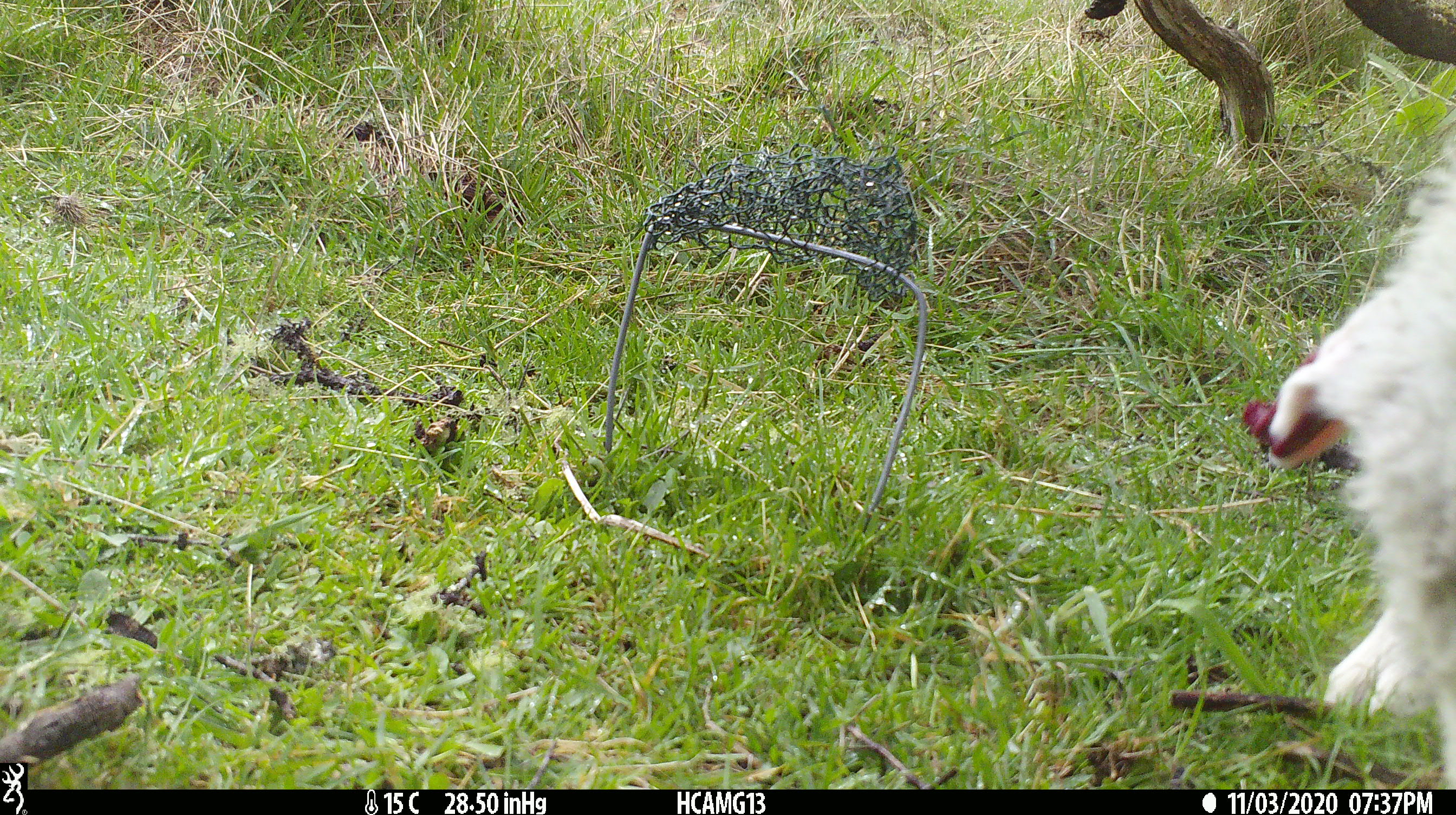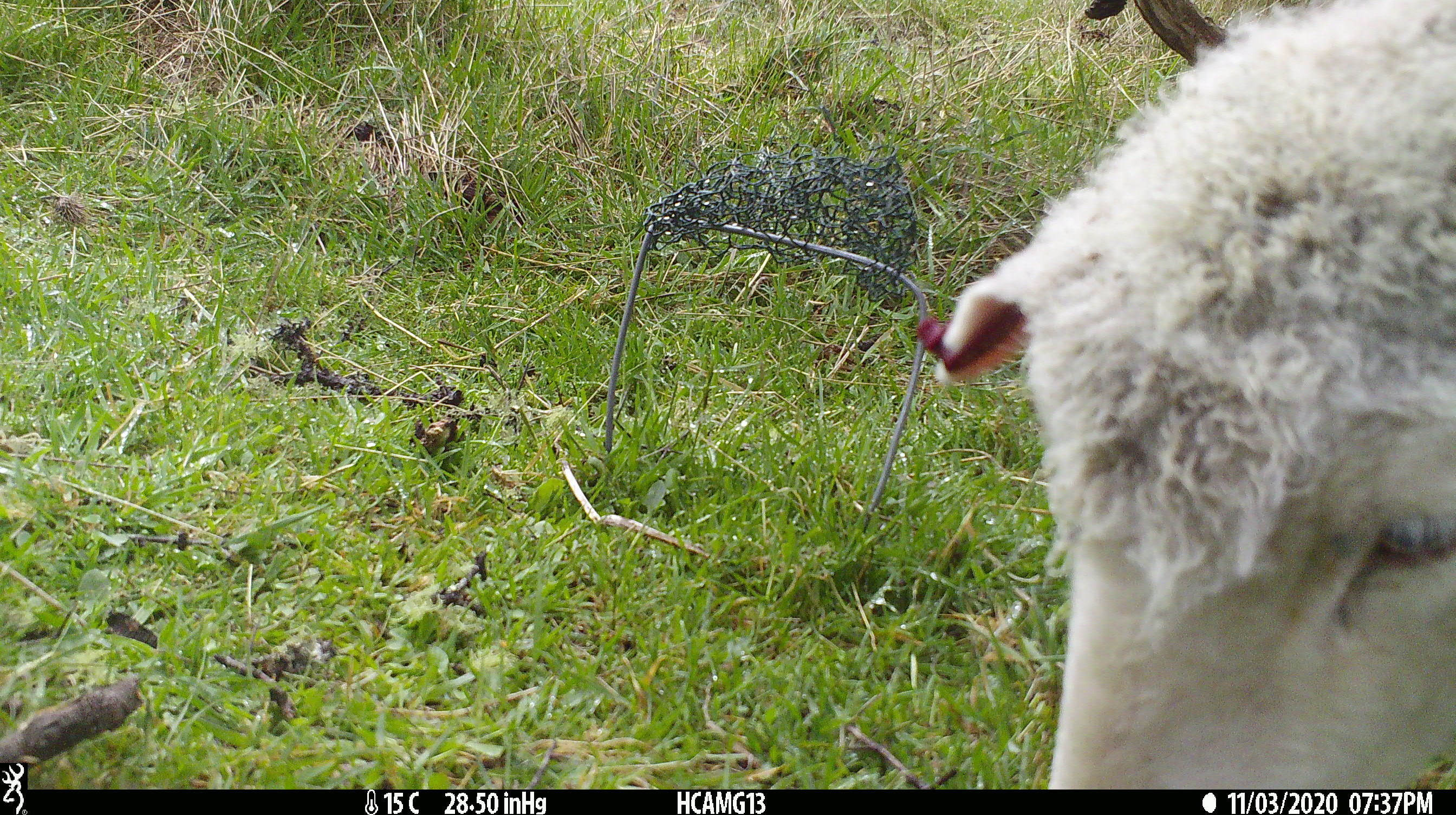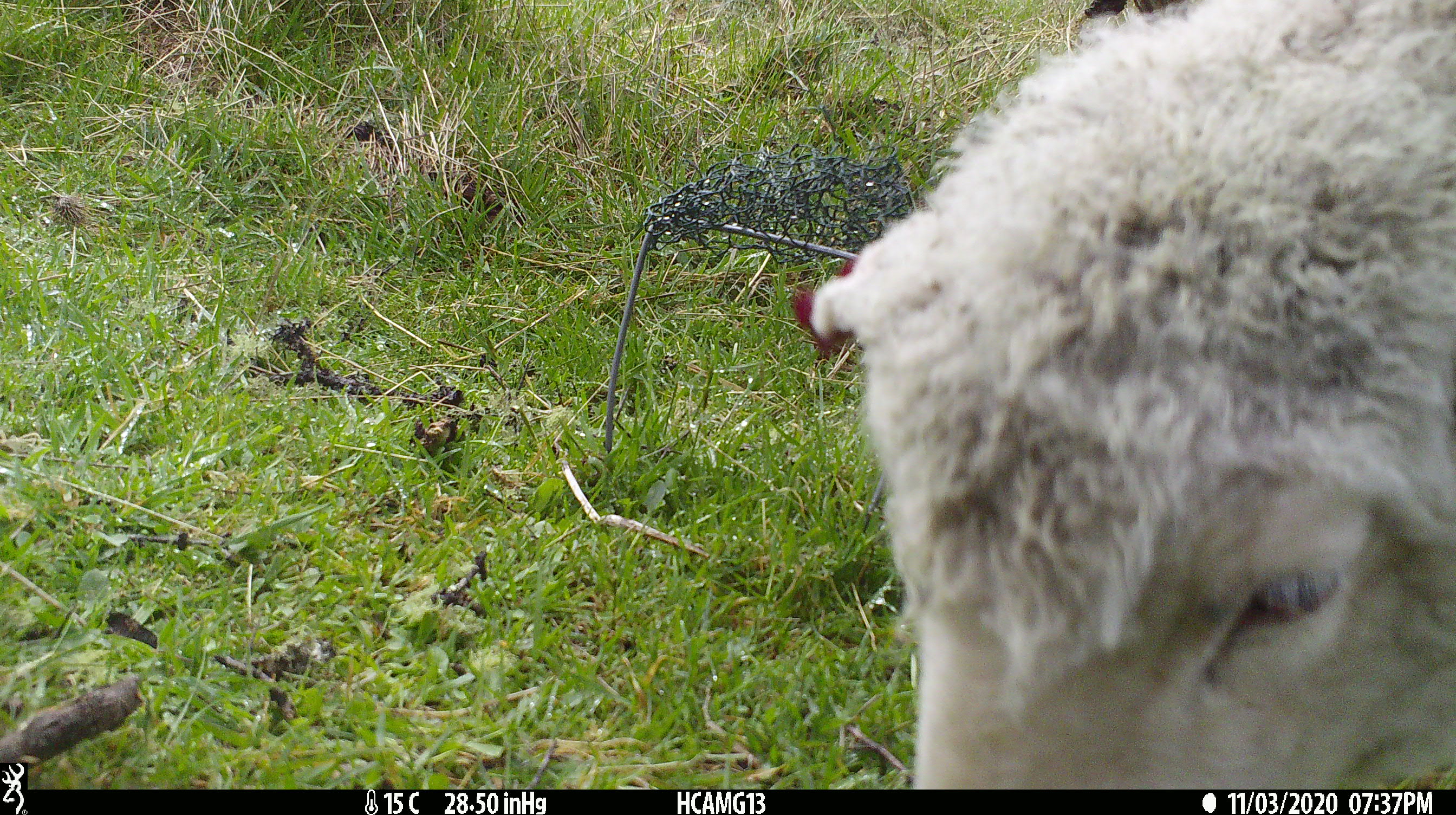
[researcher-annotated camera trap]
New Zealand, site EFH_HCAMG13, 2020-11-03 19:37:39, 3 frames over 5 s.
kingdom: Animalia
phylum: Chordata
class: Mammalia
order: Artiodactyla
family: Bovidae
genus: Ovis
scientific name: Ovis aries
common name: domestic sheep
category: sheep